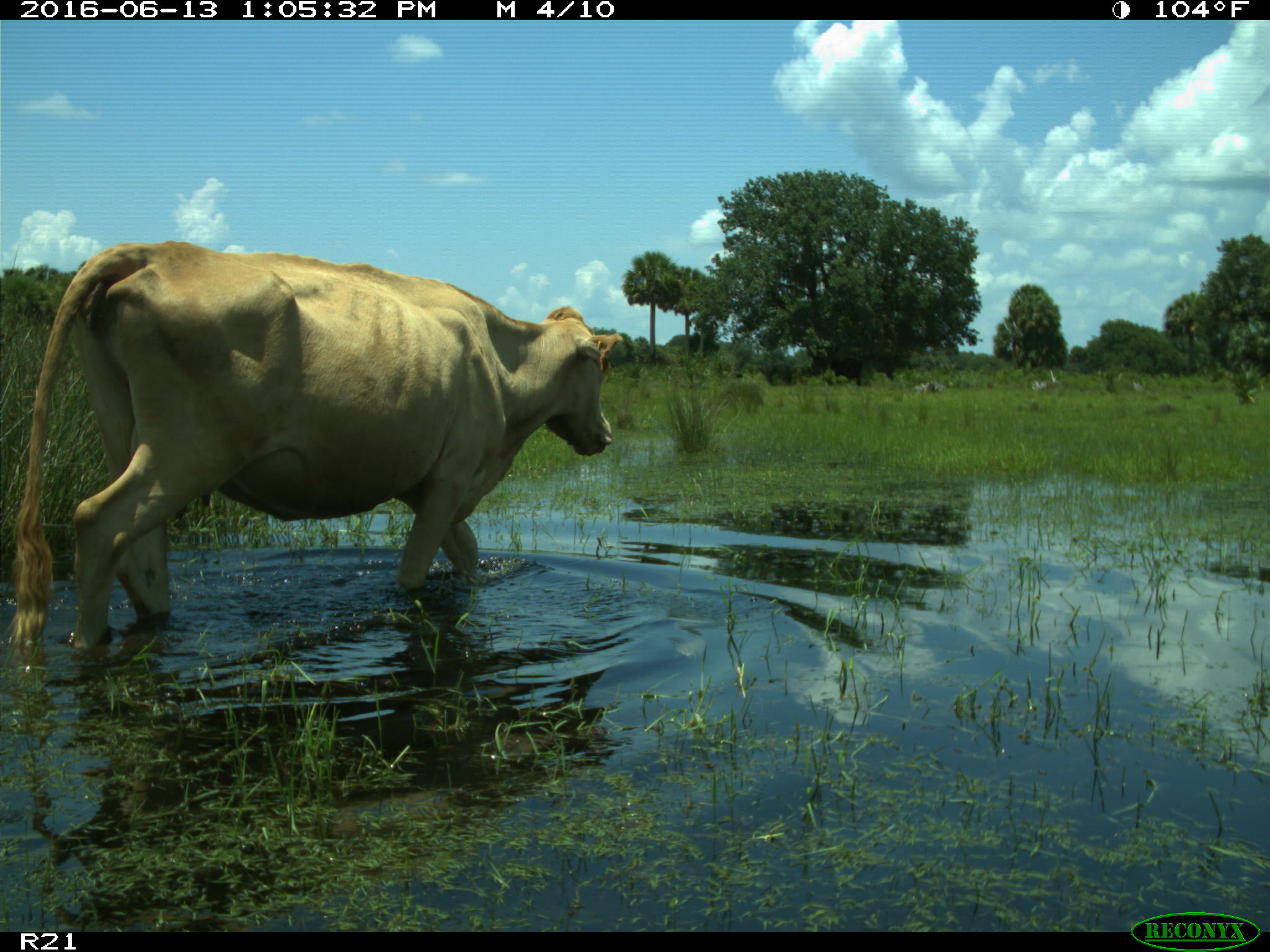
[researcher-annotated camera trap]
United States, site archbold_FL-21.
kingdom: Animalia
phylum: Chordata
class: Mammalia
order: Artiodactyla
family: Bovidae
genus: Bos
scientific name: Bos taurus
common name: domestic cow